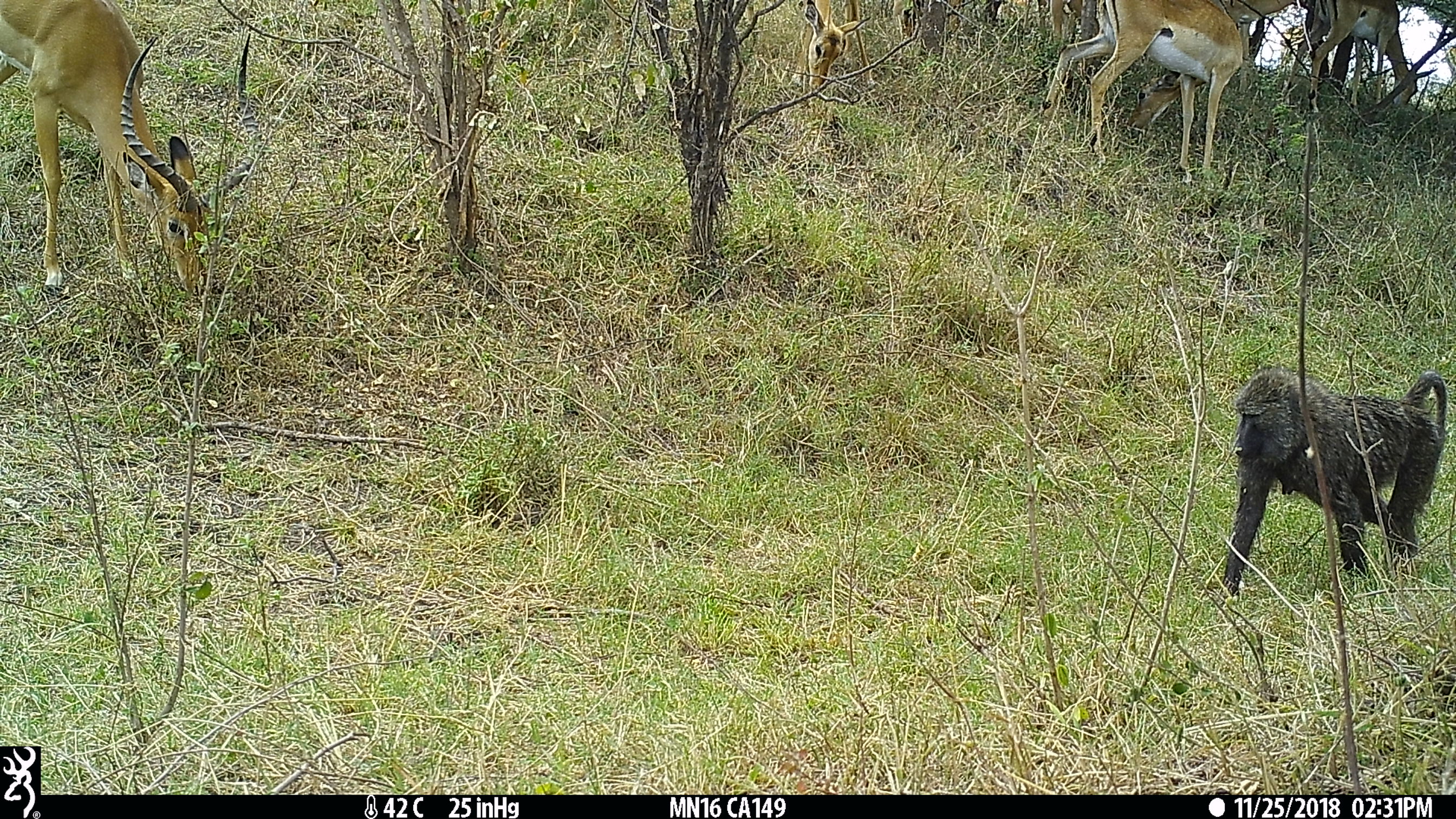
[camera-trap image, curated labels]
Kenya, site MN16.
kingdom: Animalia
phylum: Chordata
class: Mammalia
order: Artiodactyla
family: Bovidae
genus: Aepyceros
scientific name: Aepyceros melampus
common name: impala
Impala (Aepyceros melampus).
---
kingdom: Animalia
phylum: Chordata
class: Mammalia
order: Primates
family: Cercopithecidae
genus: Papio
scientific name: Papio anubis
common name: olive baboon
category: baboon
Baboon (olive baboon) (Papio anubis).